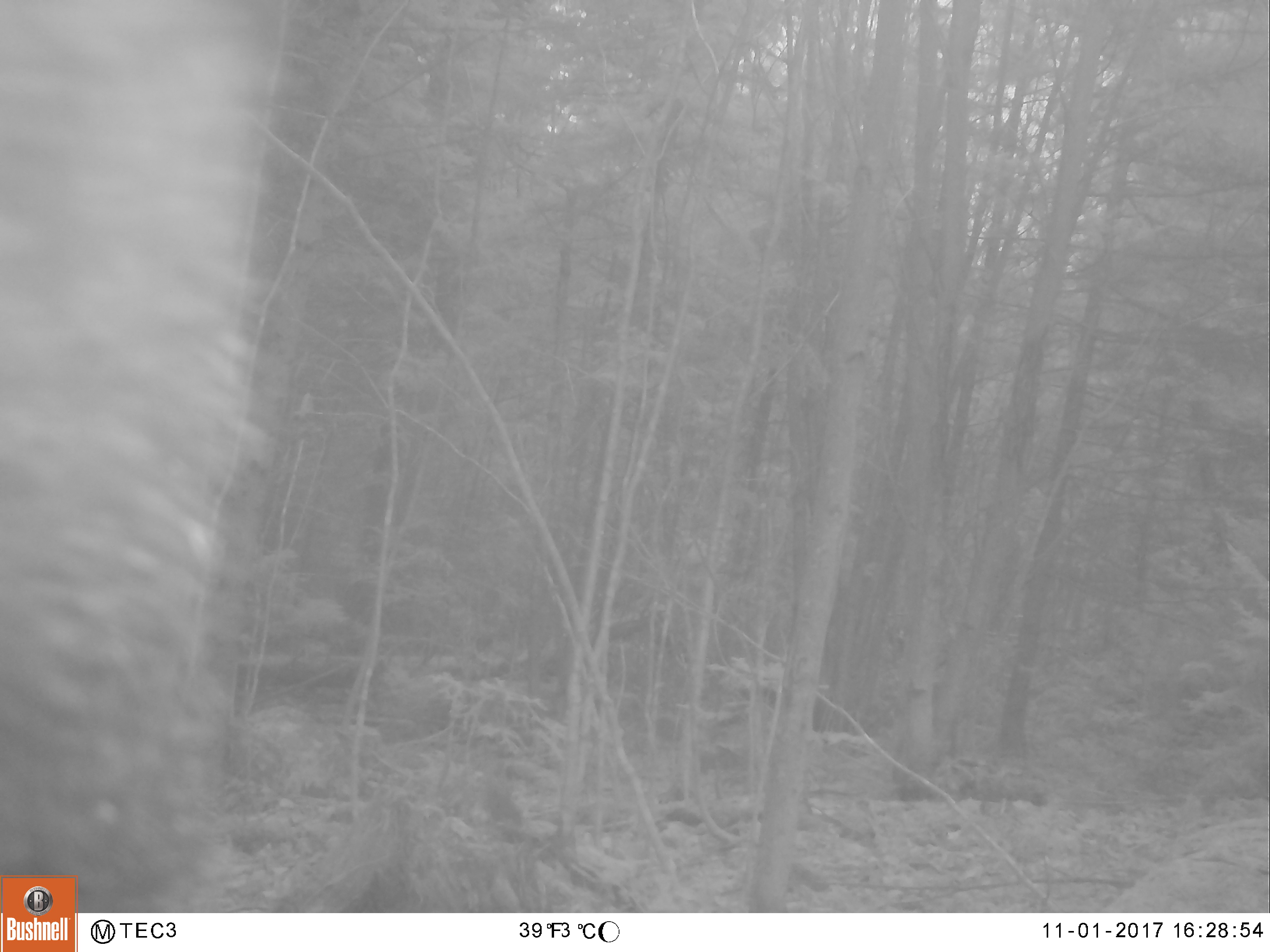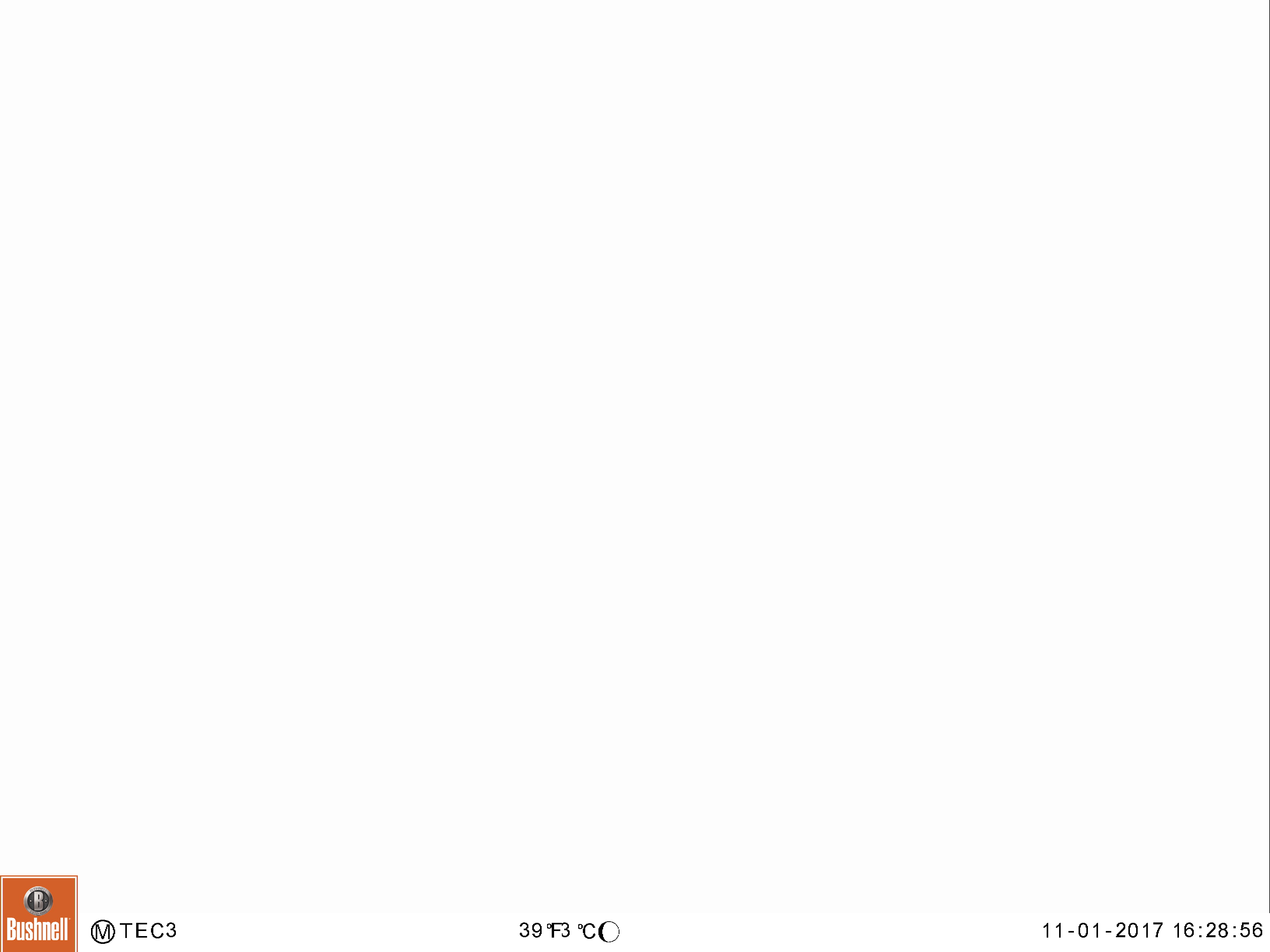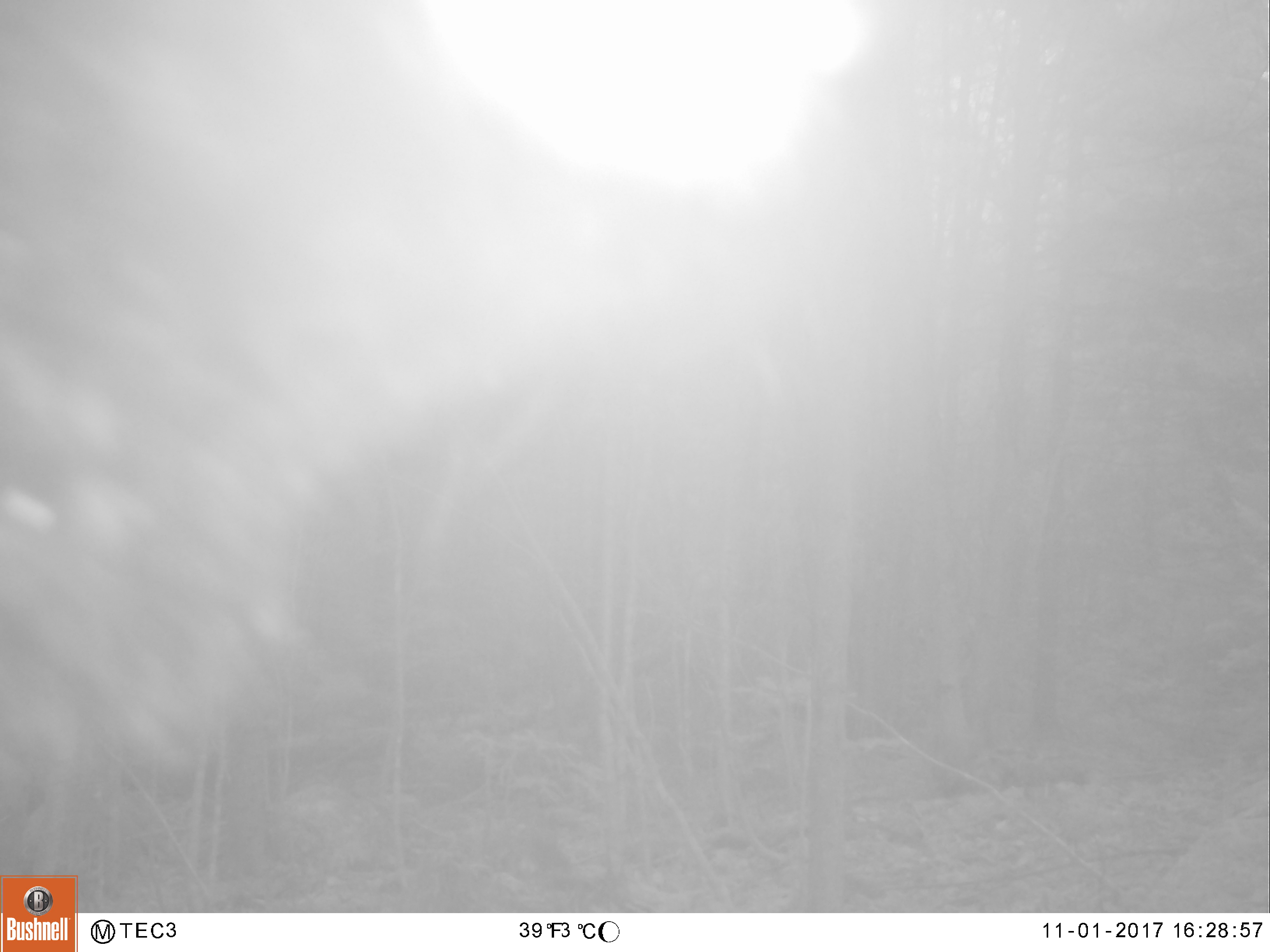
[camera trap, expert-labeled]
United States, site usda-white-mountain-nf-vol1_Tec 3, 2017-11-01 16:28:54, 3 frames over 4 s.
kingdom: Animalia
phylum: Chordata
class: Mammalia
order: Carnivora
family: Ursidae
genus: Ursus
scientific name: Ursus americanus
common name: black bear